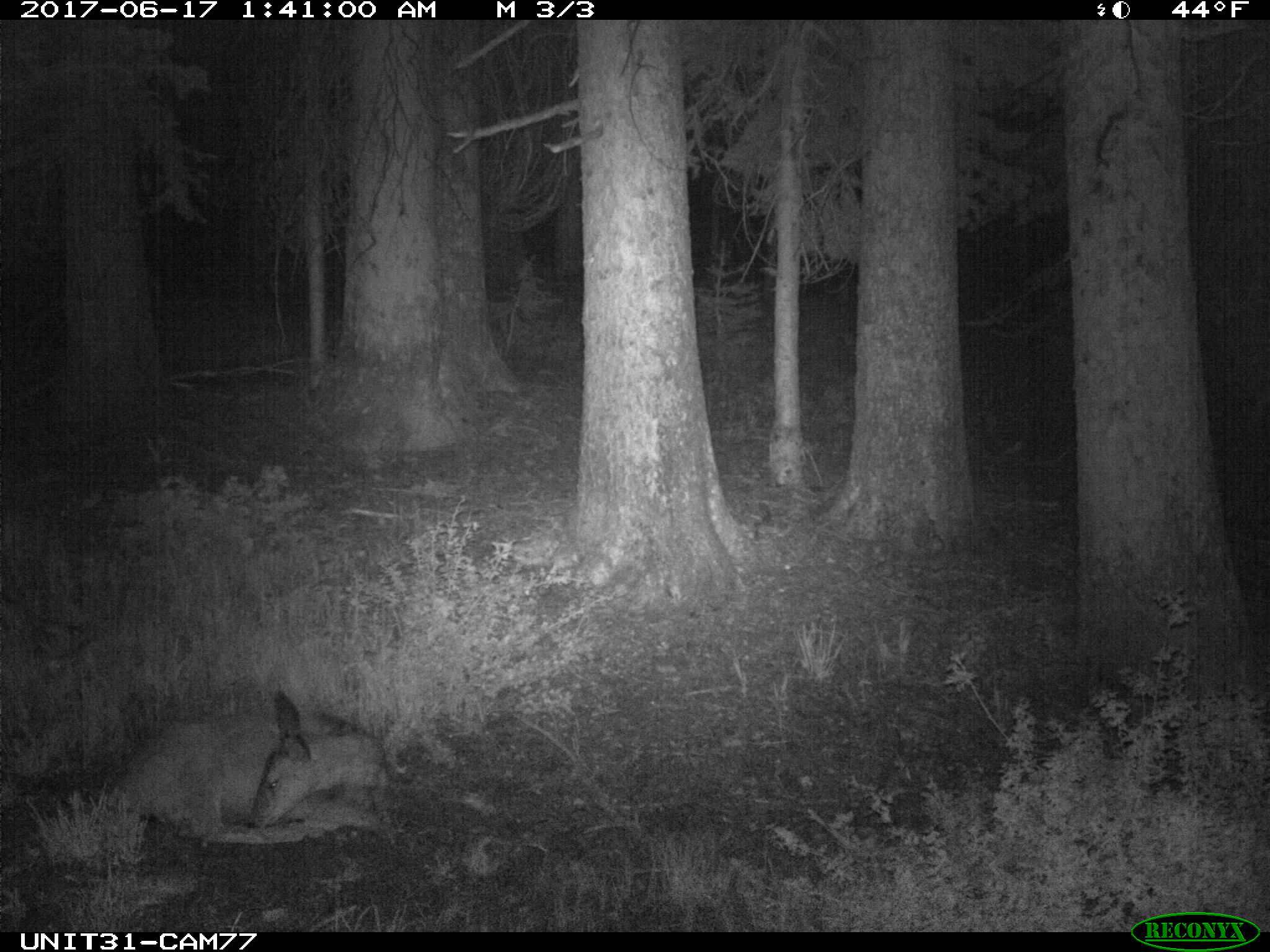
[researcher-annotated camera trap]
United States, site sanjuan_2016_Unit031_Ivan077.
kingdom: Animalia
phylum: Chordata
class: Mammalia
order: Artiodactyla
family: Cervidae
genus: Odocoileus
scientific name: Odocoileus hemionus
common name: mule deer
Odocoileus hemionus (mule deer).